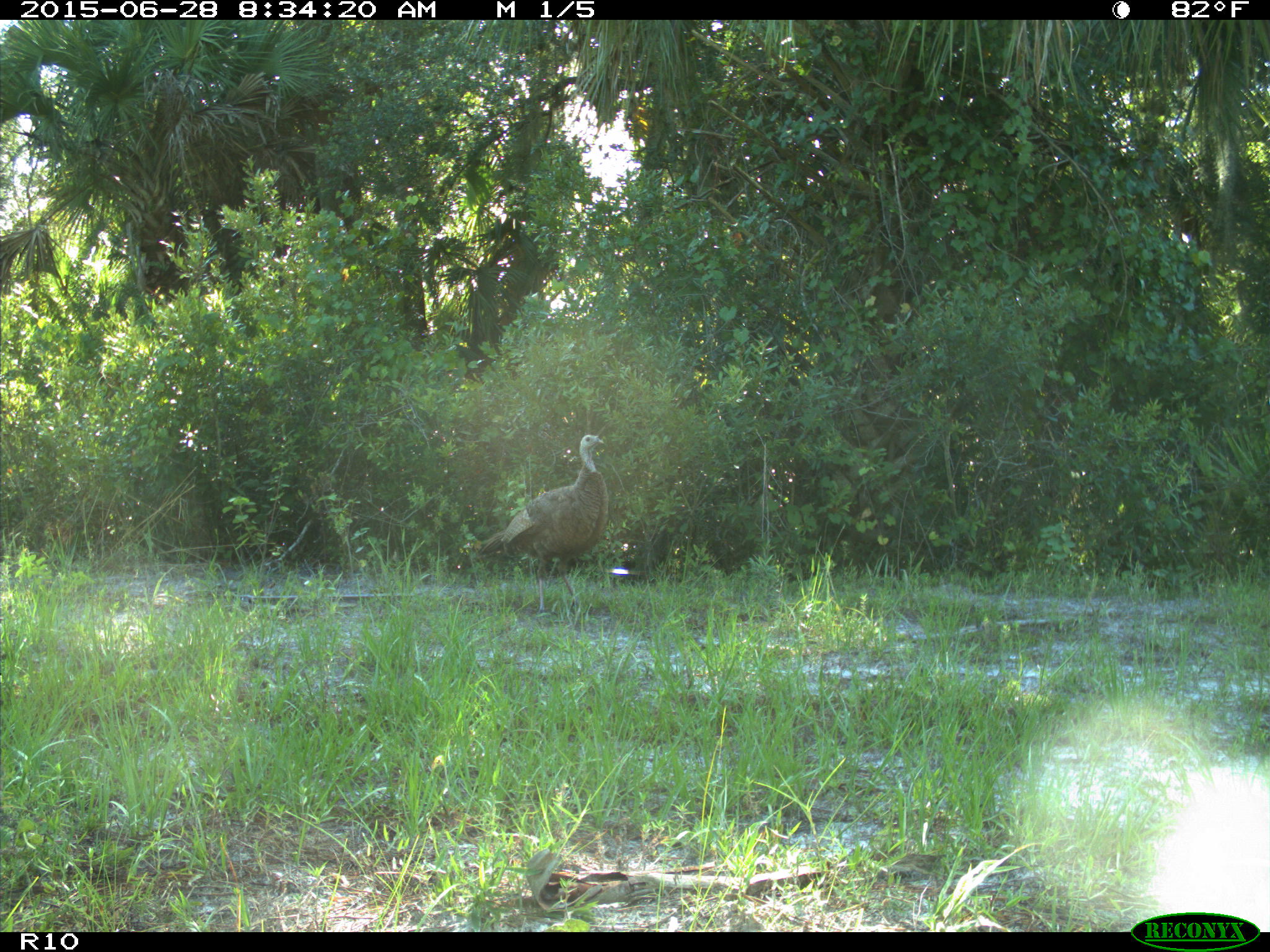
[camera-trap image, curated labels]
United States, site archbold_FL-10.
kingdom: Animalia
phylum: Chordata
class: Aves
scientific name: Aves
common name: birds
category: unidentified bird